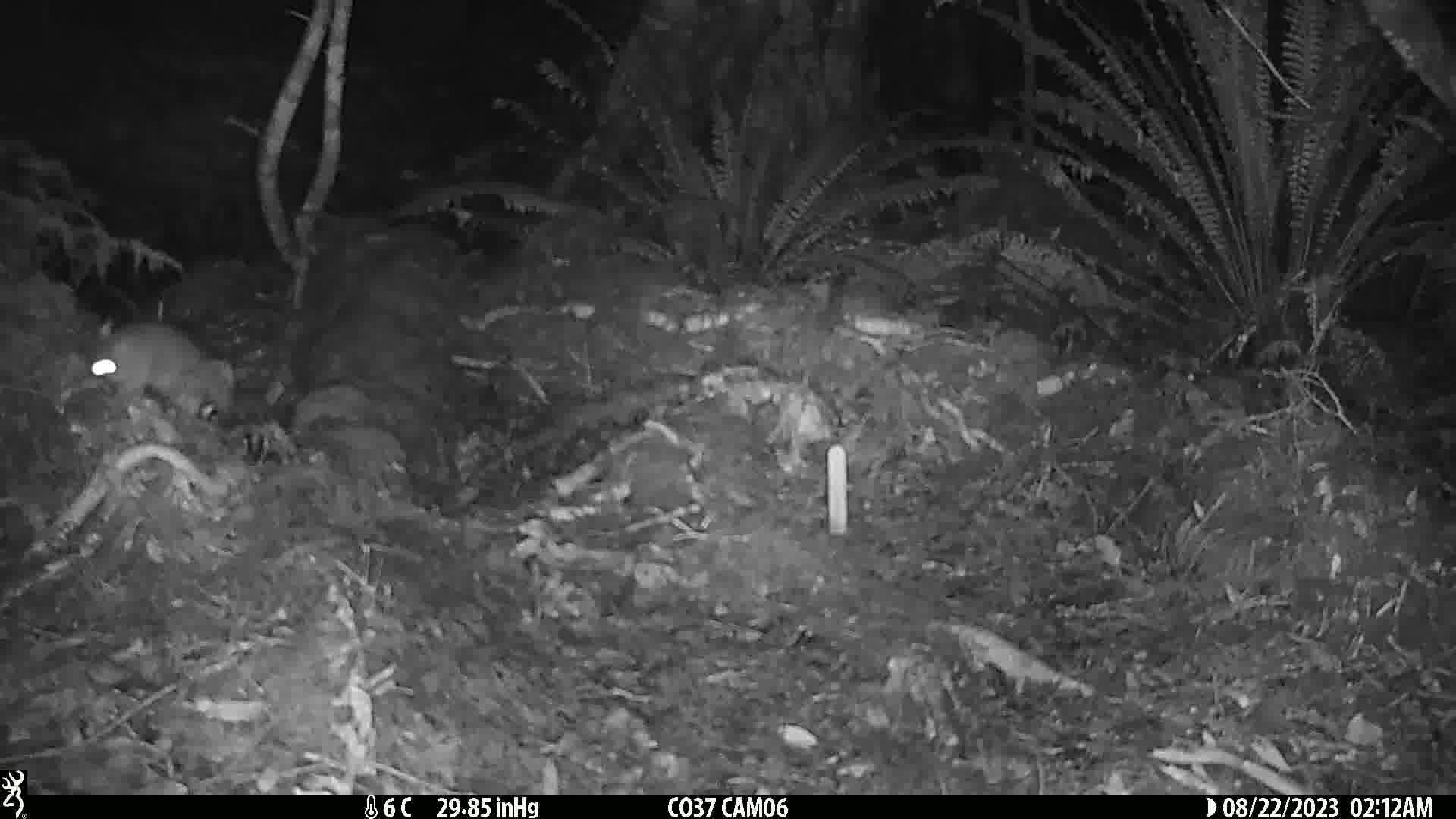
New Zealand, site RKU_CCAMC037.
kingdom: Animalia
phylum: Chordata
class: Mammalia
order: Rodentia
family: Muridae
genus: Rattus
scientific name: Rattus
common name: rat